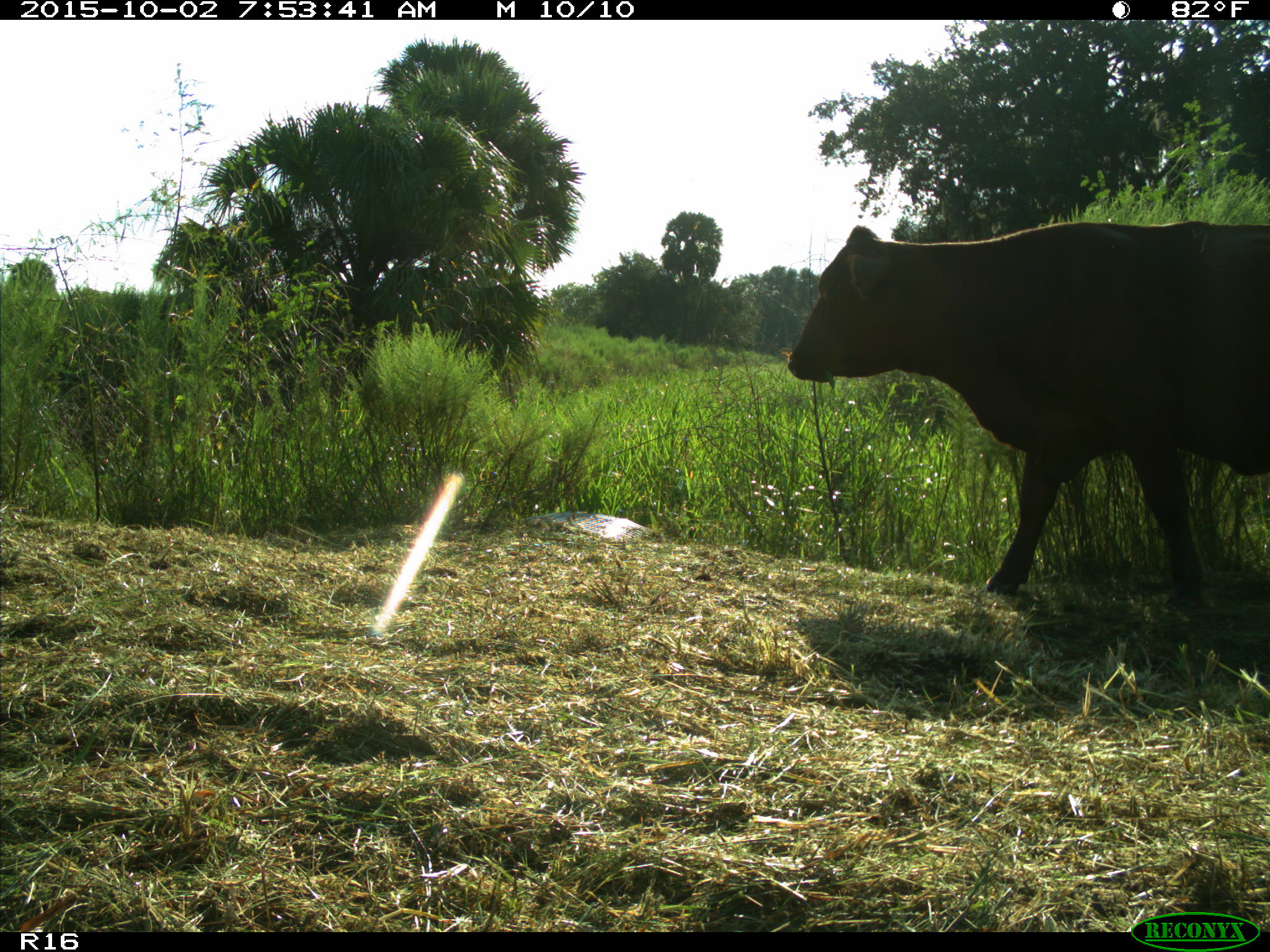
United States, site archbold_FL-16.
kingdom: Animalia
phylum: Chordata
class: Mammalia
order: Artiodactyla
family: Bovidae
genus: Bos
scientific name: Bos taurus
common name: domestic cow